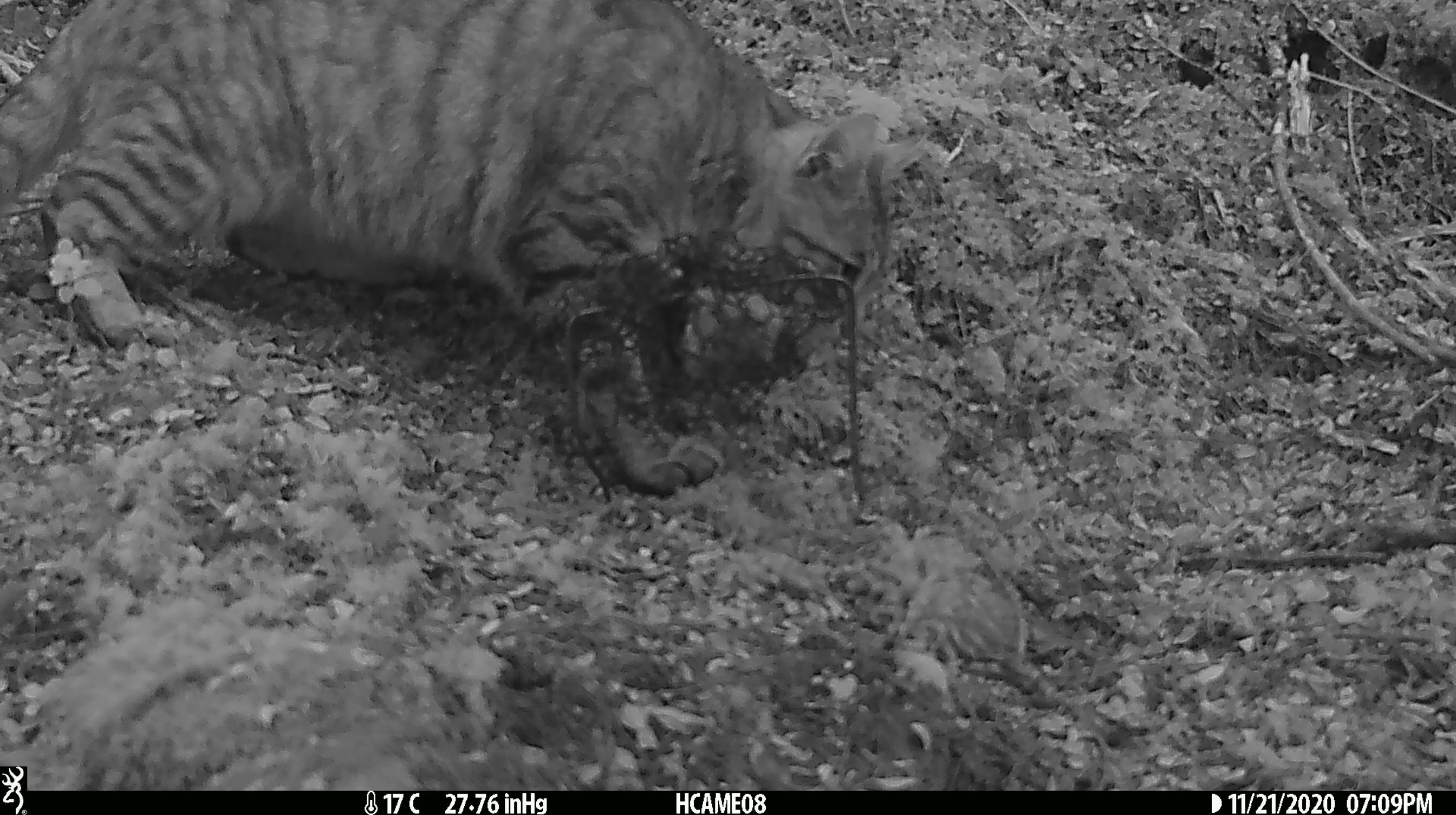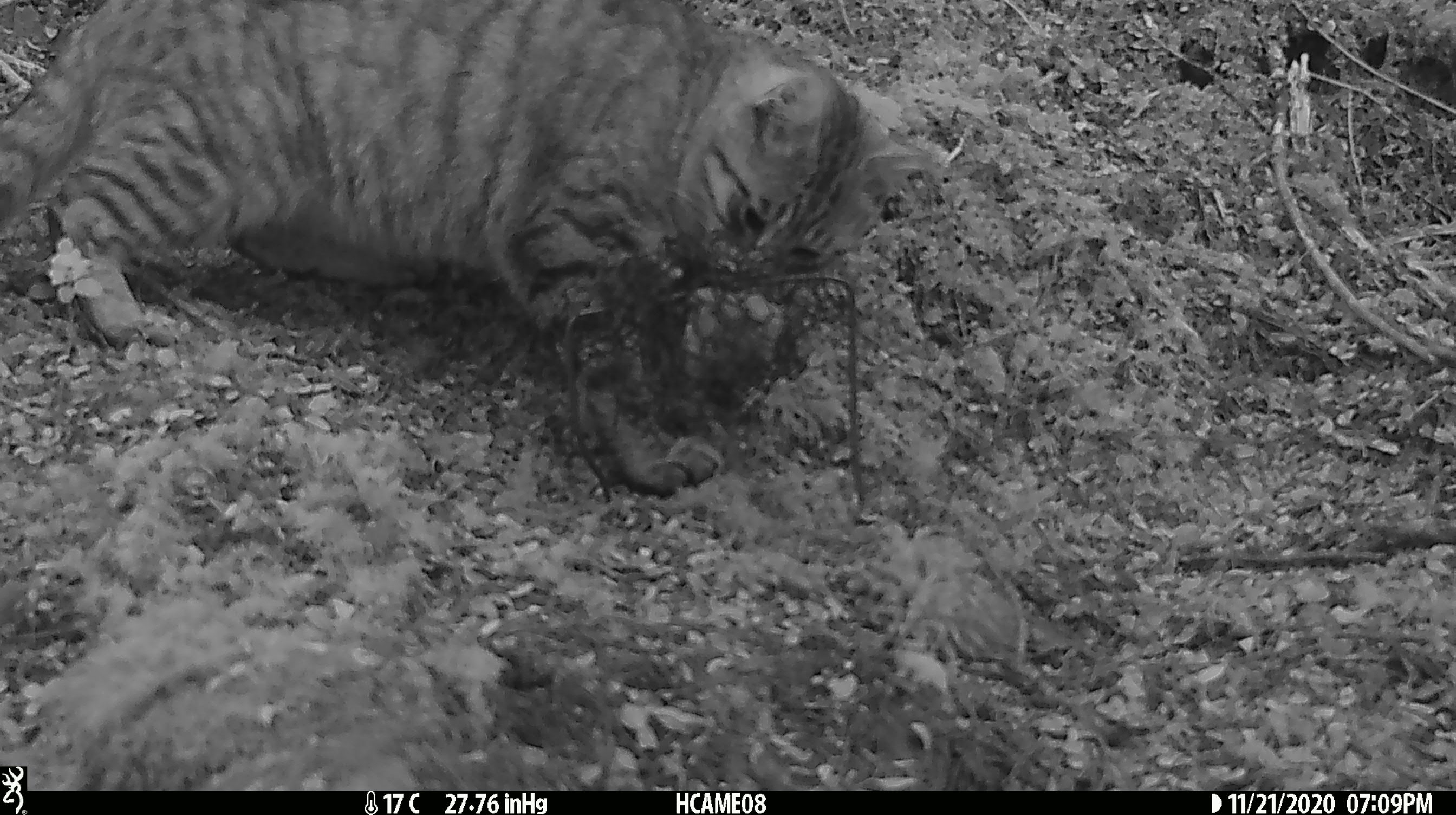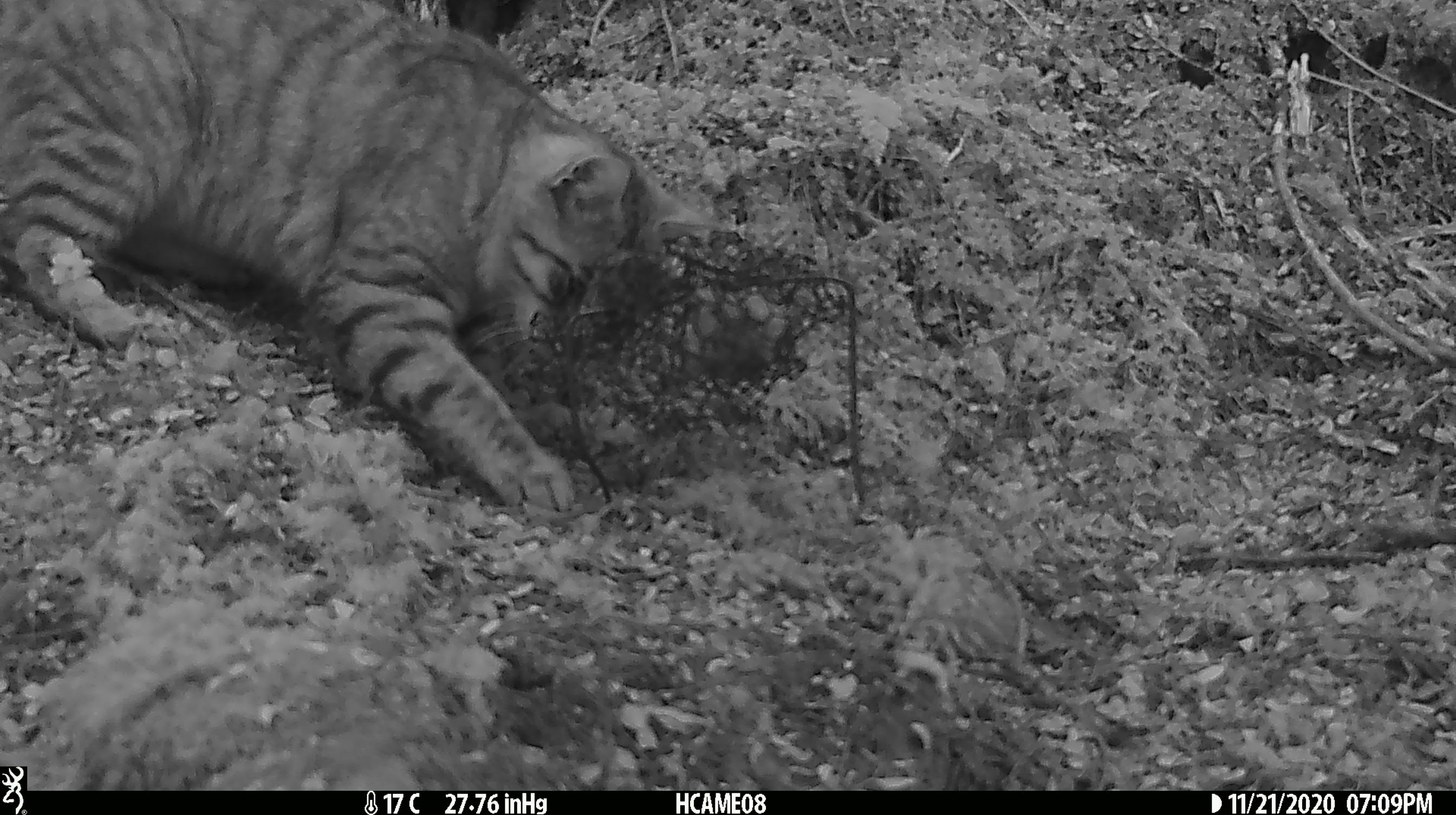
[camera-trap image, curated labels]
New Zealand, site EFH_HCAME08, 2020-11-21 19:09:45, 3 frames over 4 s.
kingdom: Animalia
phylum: Chordata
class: Mammalia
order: Carnivora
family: Felidae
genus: Felis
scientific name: Felis catus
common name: domestic cat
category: cat